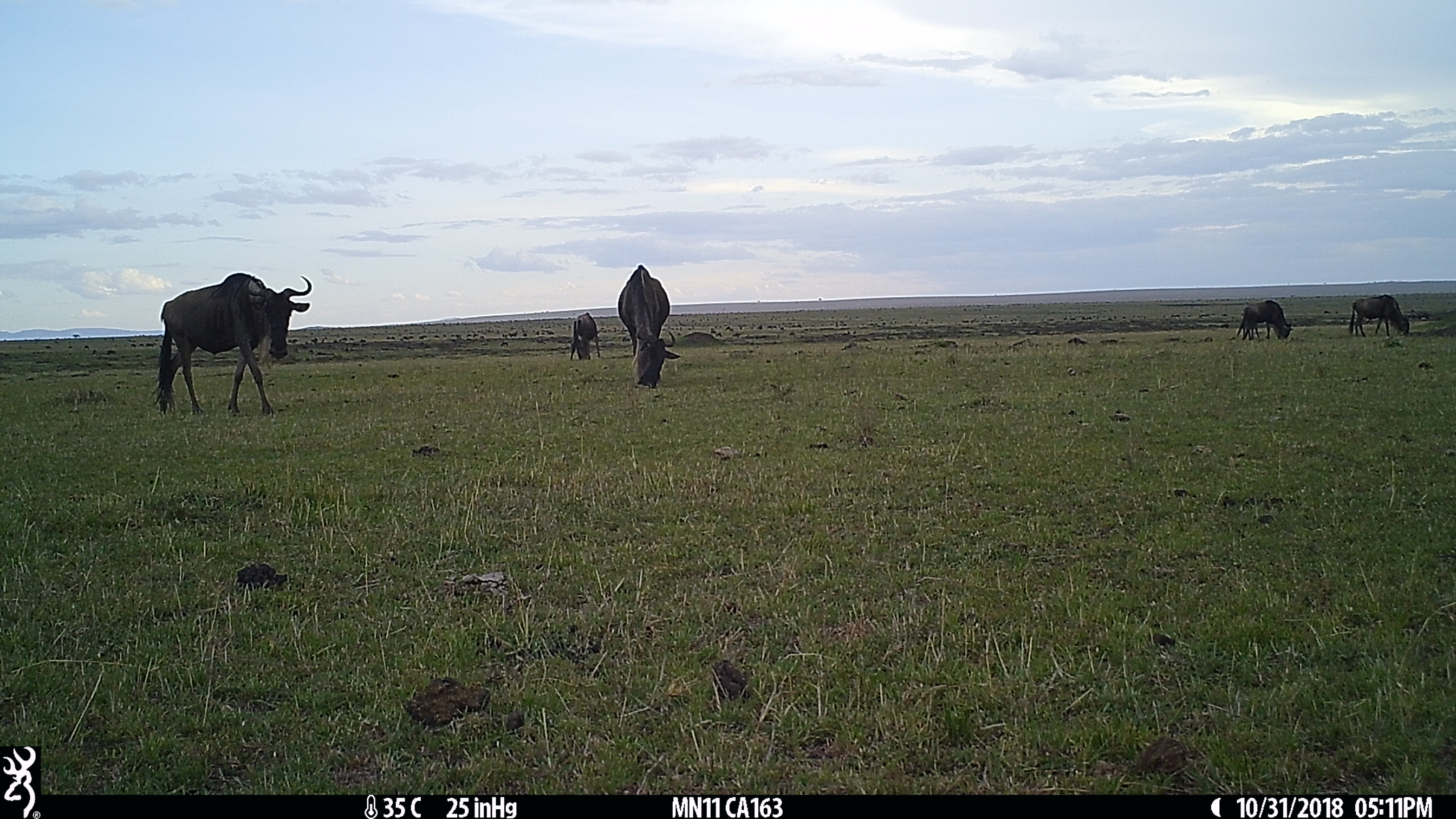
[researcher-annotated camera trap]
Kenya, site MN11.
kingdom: Animalia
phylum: Chordata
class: Mammalia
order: Artiodactyla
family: Bovidae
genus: Connochaetes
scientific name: Connochaetes taurinus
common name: blue wildebeest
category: wildebeest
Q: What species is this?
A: Wildebeest (blue wildebeest) (Connochaetes taurinus).